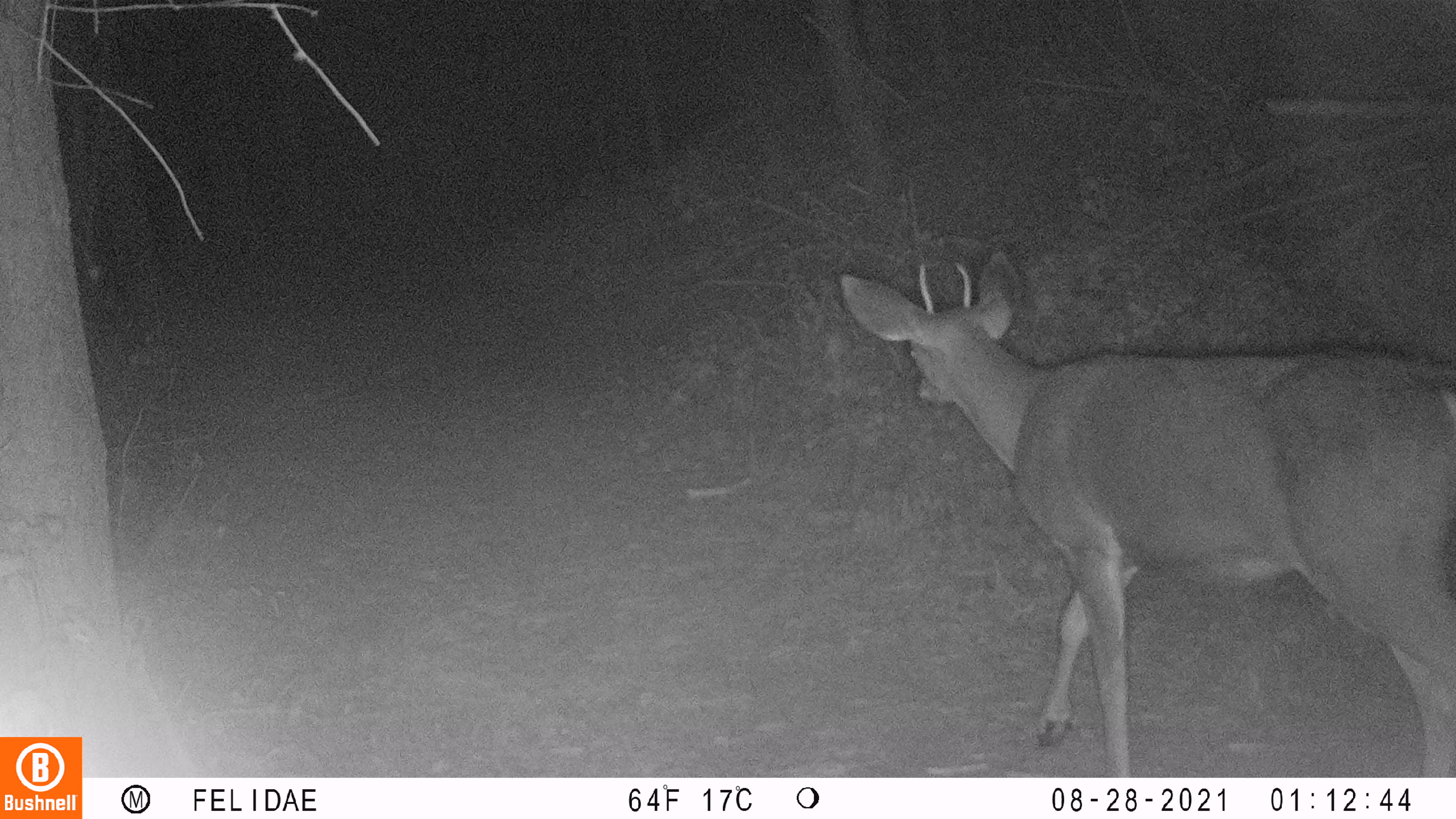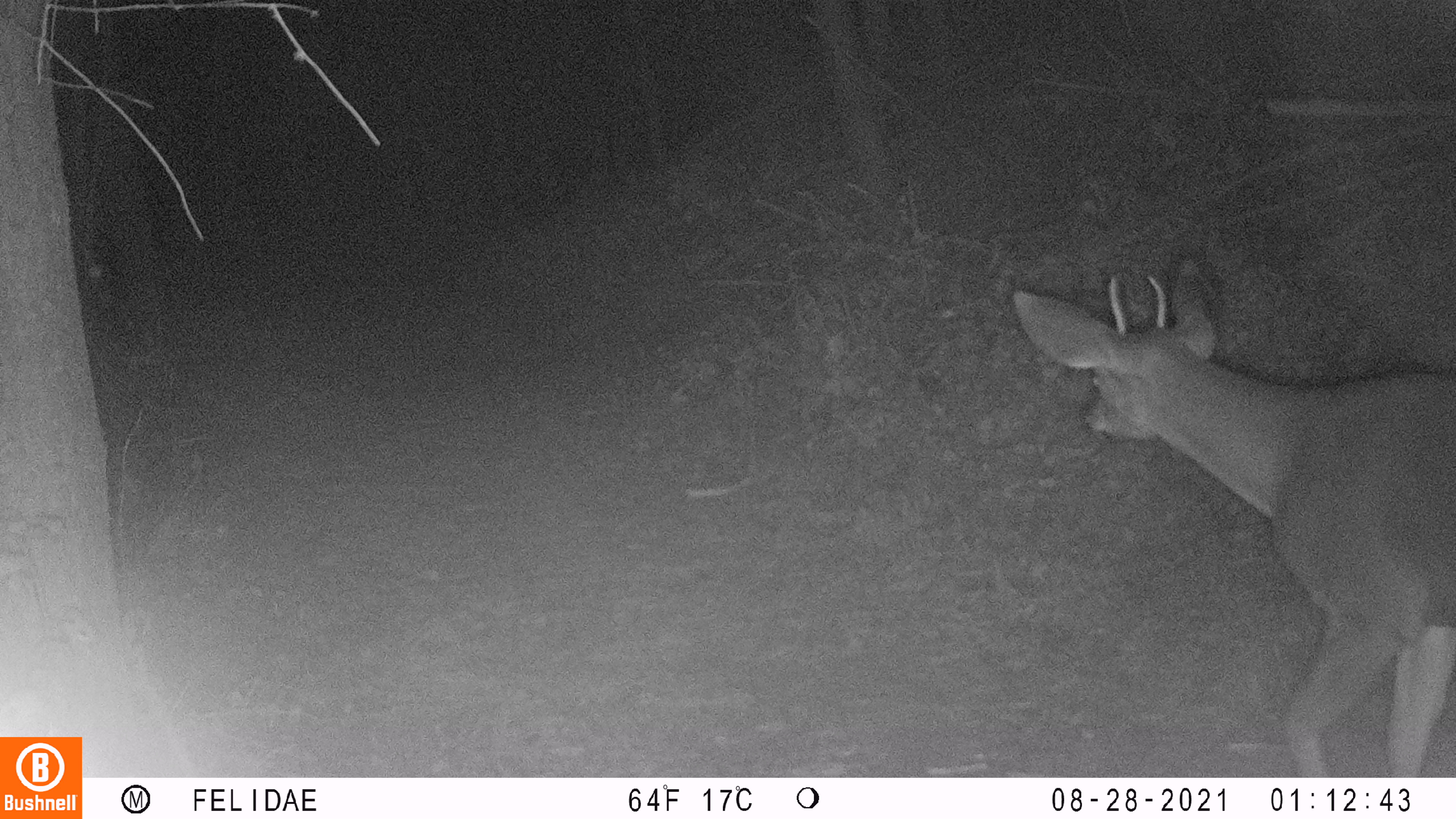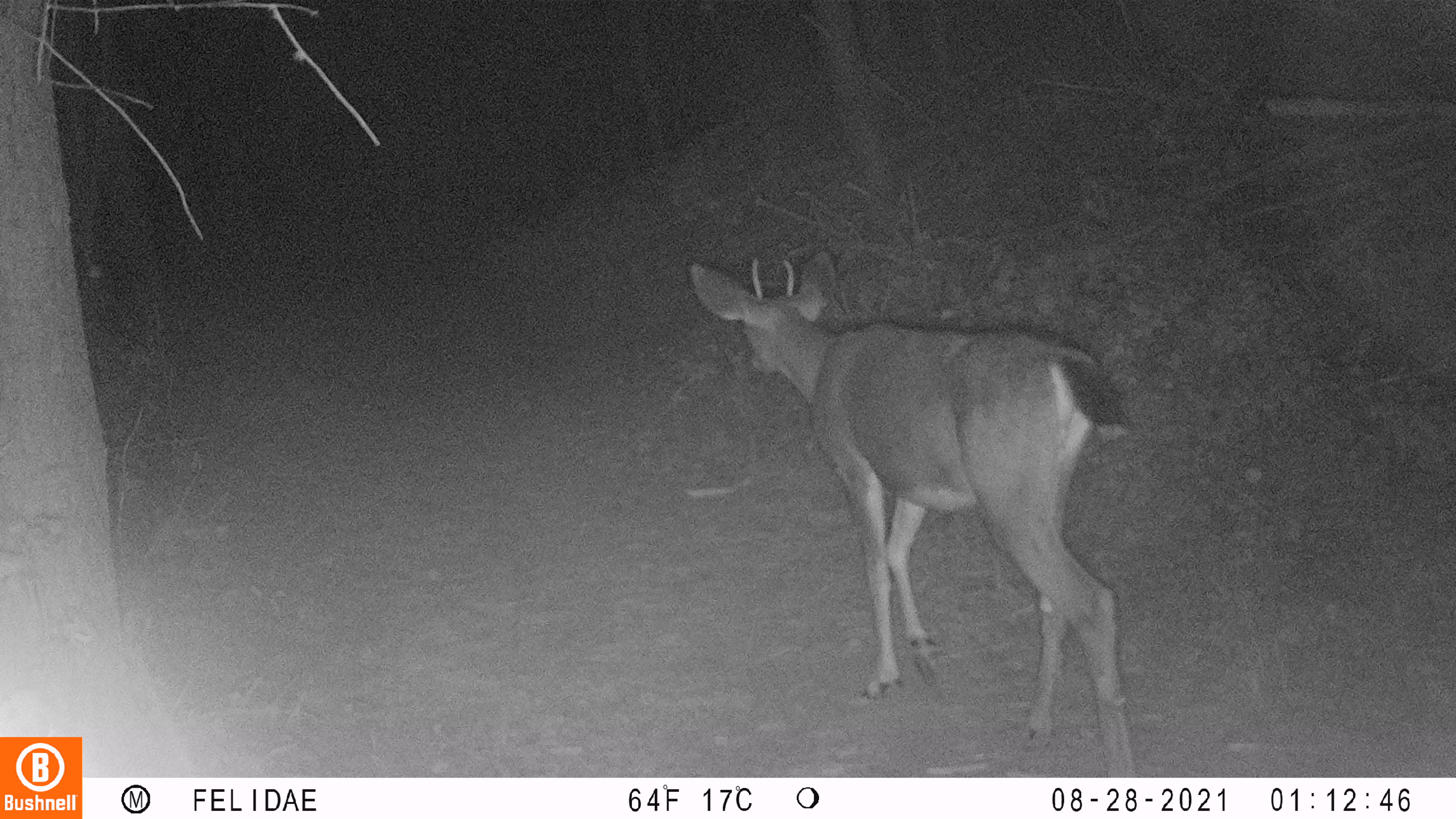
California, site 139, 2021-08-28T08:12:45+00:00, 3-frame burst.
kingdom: Animalia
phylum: Chordata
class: Mammalia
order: Artiodactyla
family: Cervidae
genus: Odocoileus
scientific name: Odocoileus hemionus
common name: mule deer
Mule deer (Odocoileus hemionus).